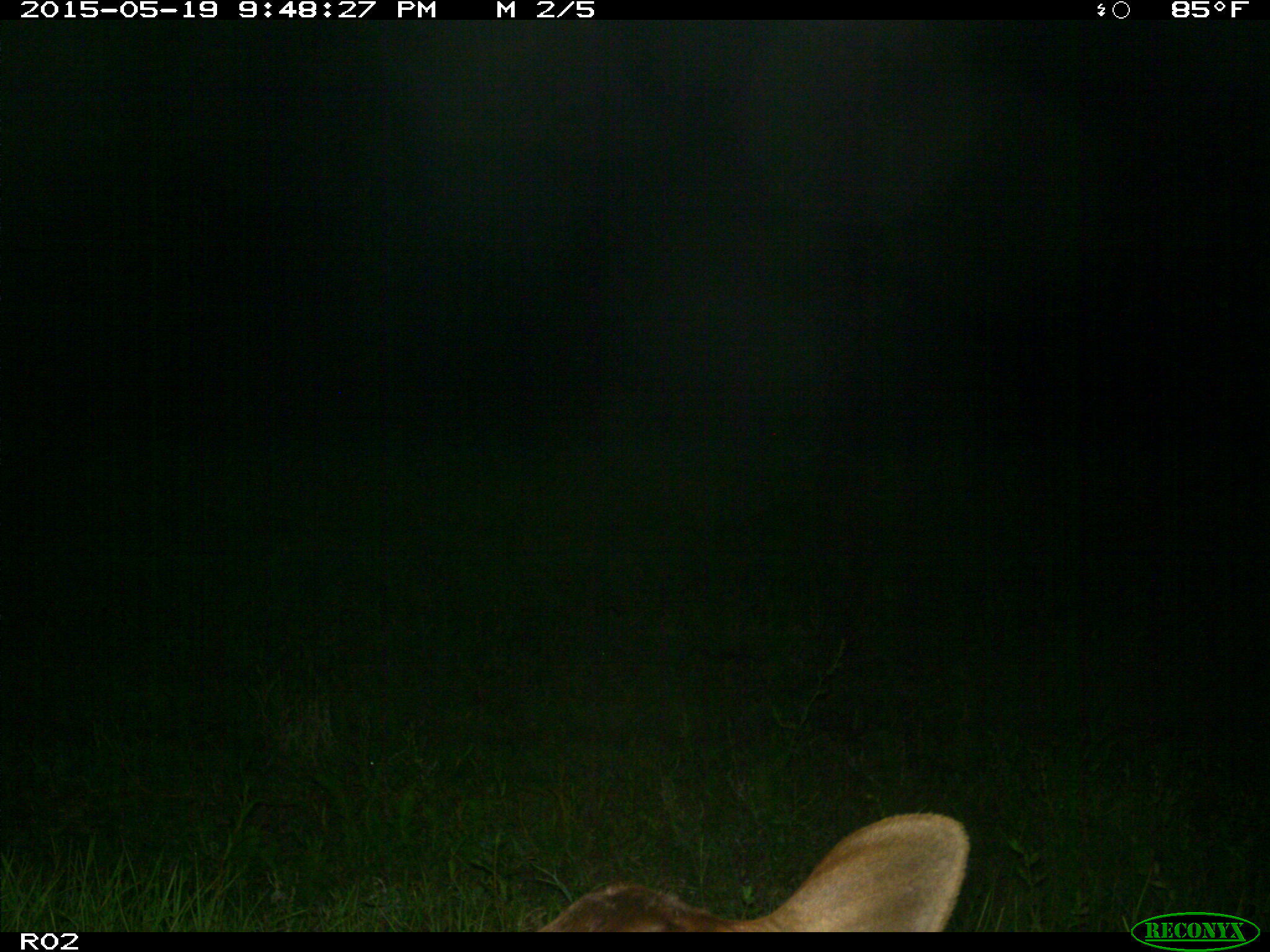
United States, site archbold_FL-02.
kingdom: Animalia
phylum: Chordata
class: Mammalia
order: Artiodactyla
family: Bovidae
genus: Bos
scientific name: Bos taurus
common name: domestic cow